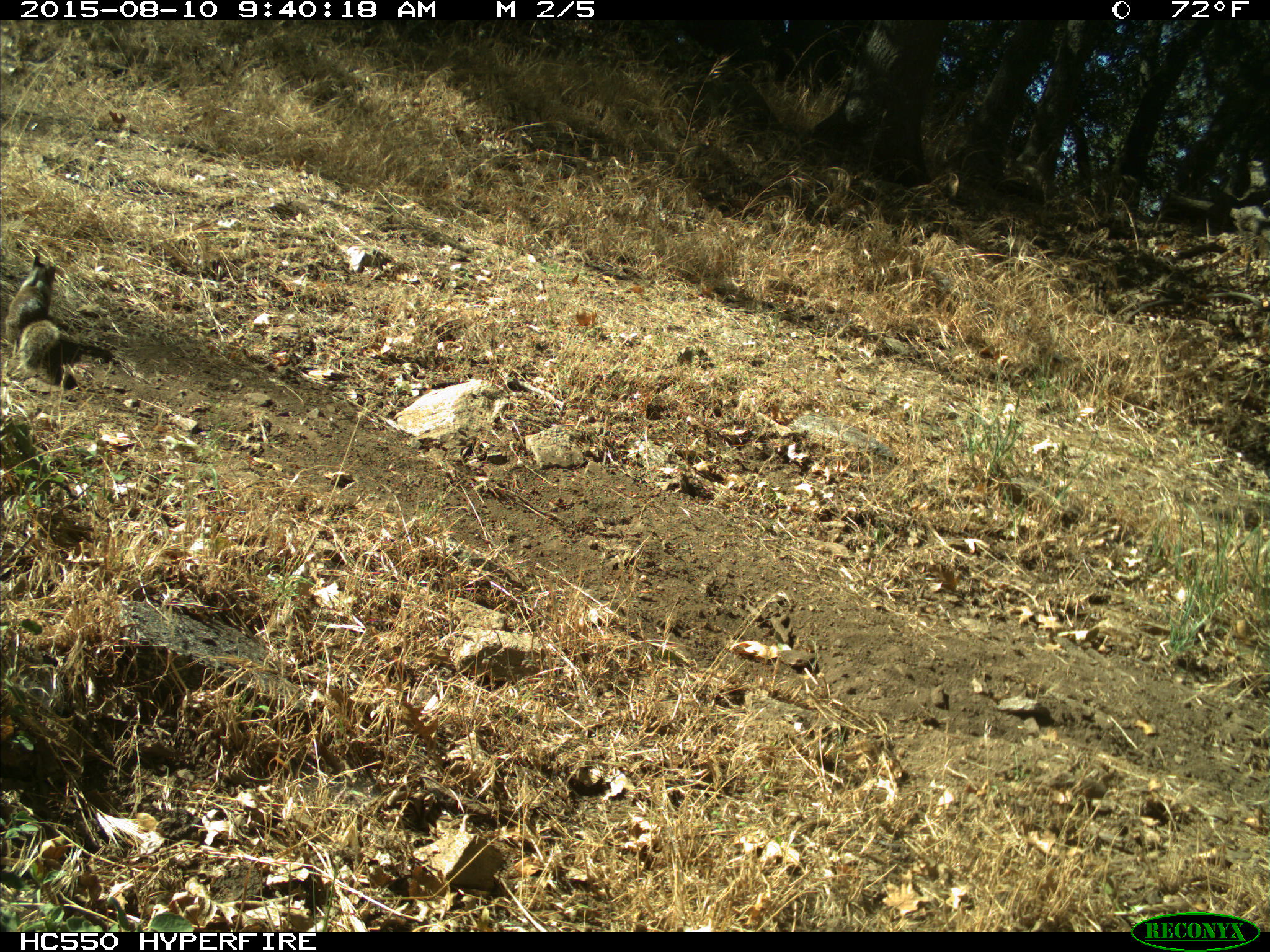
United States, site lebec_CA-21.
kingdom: Animalia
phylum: Chordata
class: Mammalia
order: Rodentia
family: Sciuridae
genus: Otospermophilus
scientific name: Otospermophilus beecheyi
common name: california ground squirrel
Otospermophilus beecheyi (california ground squirrel).